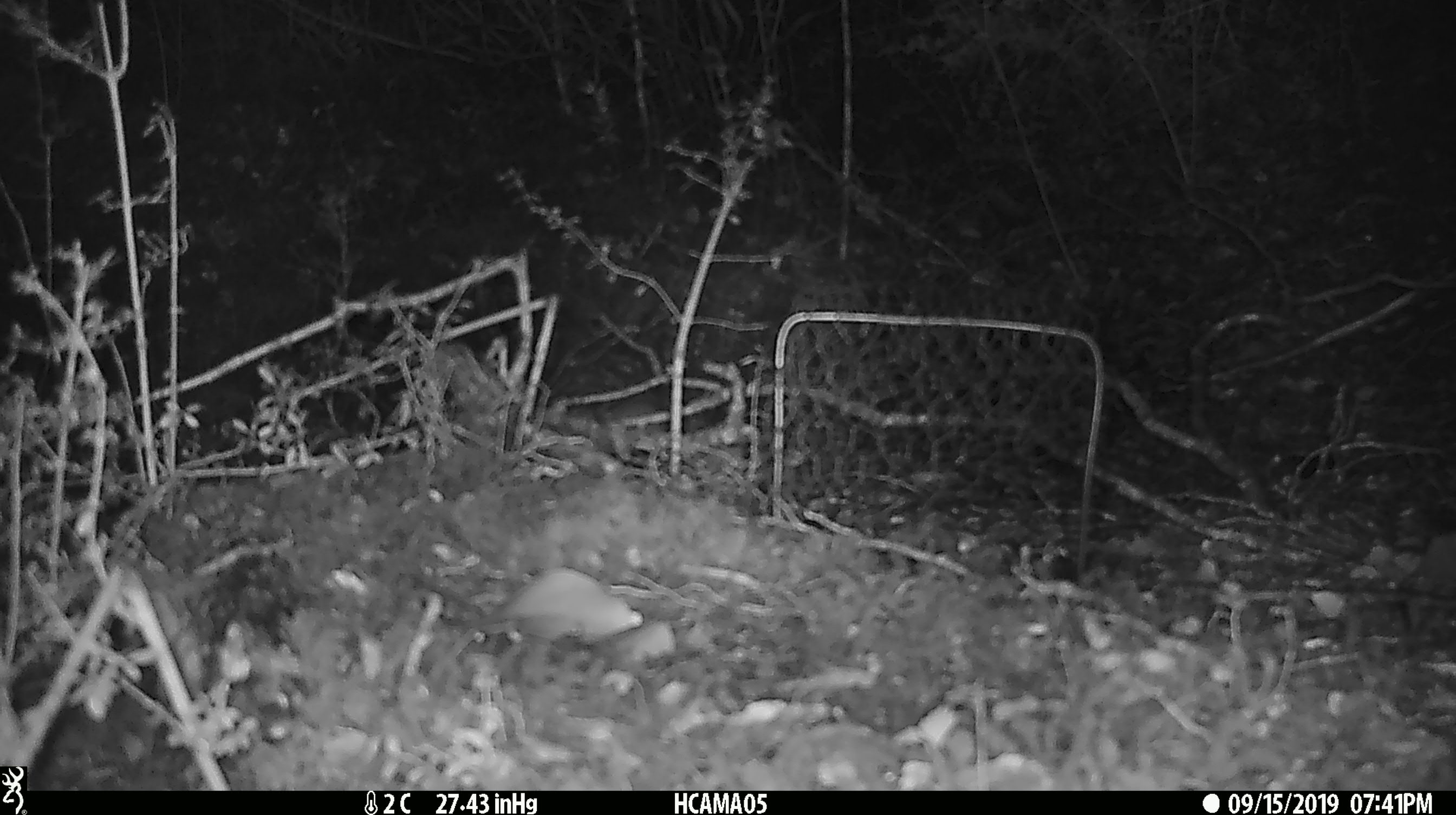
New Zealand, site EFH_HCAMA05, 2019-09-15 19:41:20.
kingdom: Animalia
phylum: Chordata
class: Mammalia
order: Rodentia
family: Muridae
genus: Mus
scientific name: Mus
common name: mouse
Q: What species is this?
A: Mouse (Mus).